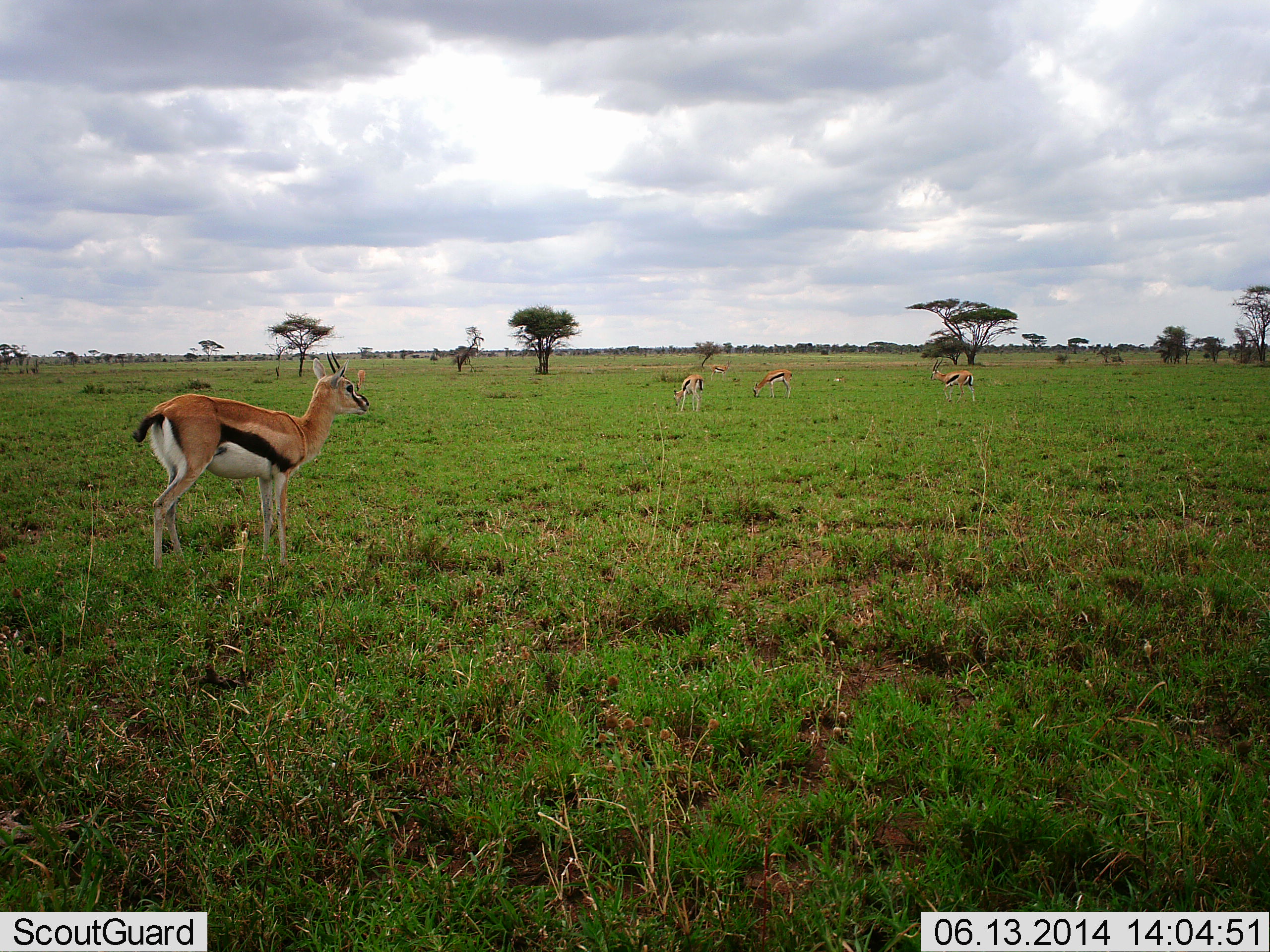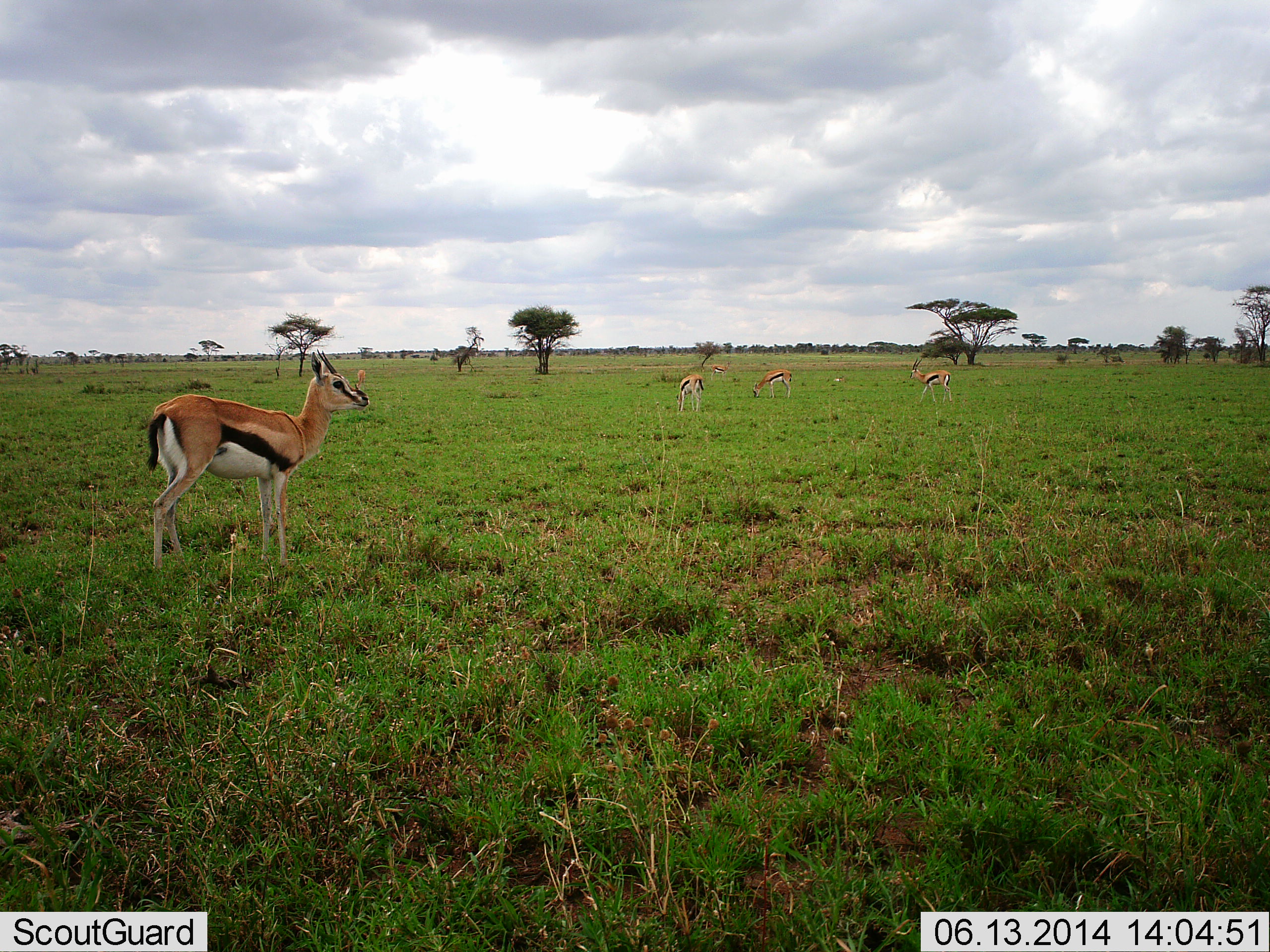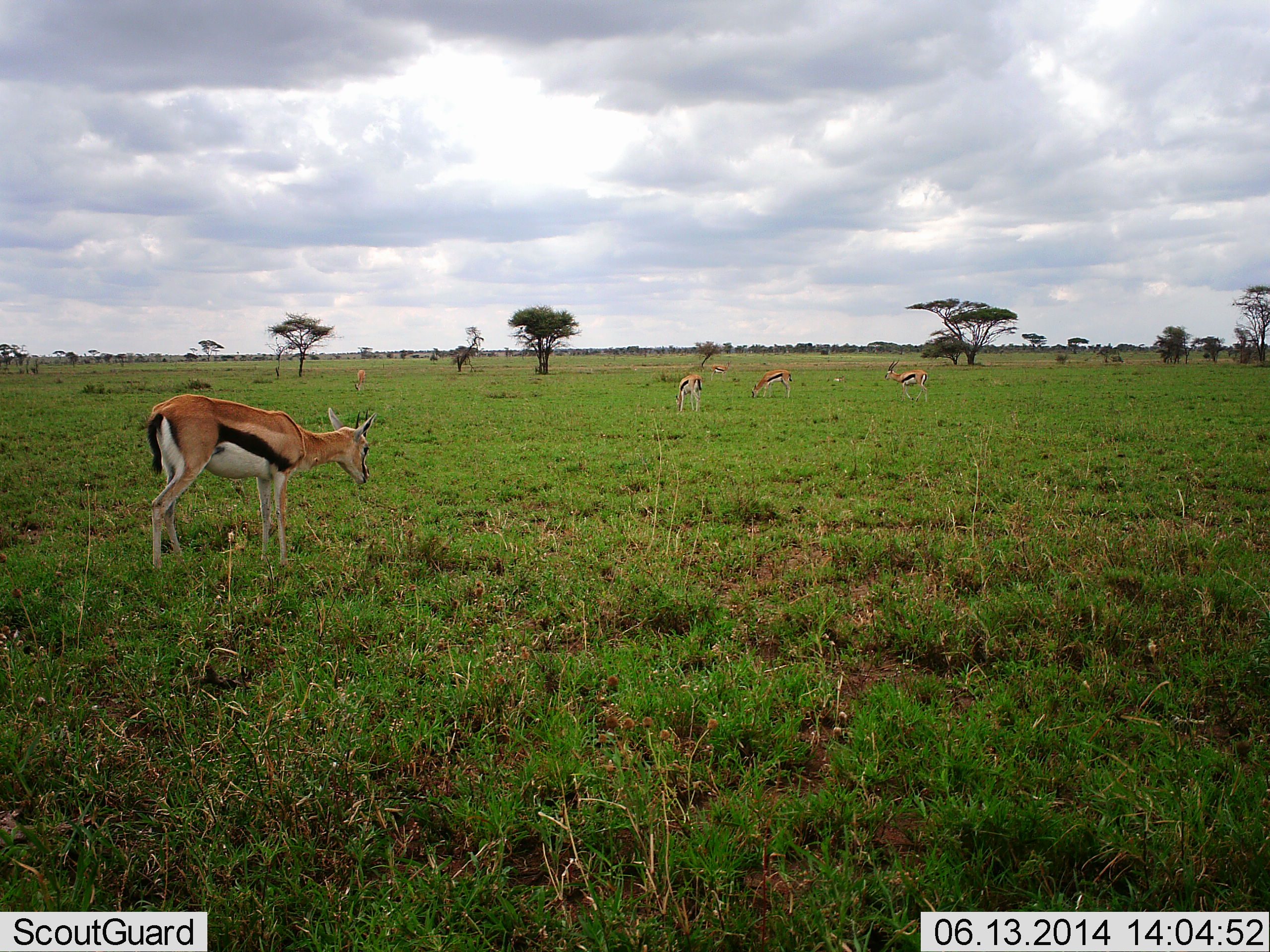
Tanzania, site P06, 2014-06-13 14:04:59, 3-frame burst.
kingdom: Animalia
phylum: Chordata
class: Mammalia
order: Artiodactyla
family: Bovidae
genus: Eudorcas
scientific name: Eudorcas thomsonii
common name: thomson's gazelle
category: gazellethomsons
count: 4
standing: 90%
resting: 0%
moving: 30%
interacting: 0%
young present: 0%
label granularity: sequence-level